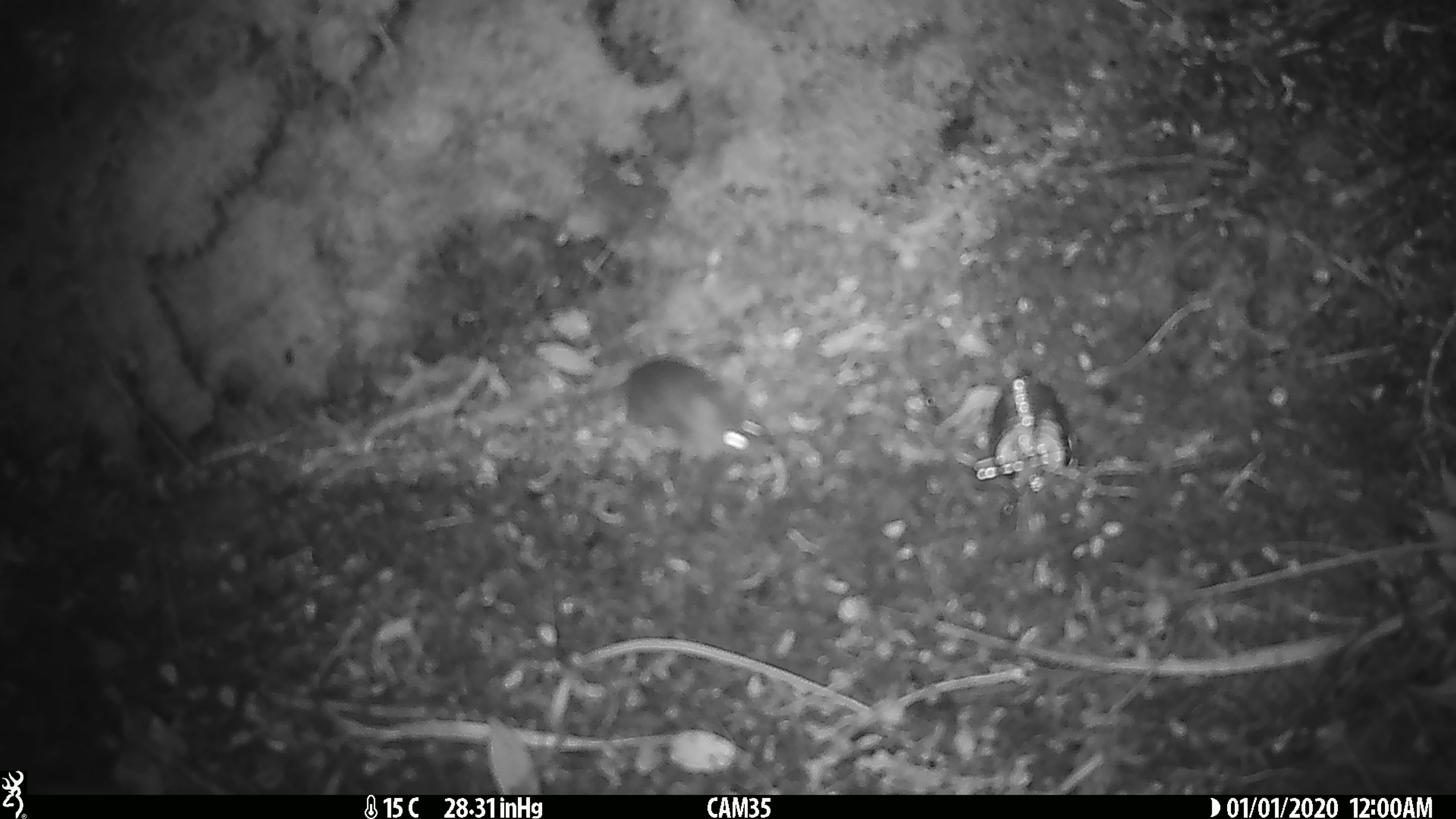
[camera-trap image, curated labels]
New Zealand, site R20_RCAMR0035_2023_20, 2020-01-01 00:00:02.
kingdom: Animalia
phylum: Chordata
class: Mammalia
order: Rodentia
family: Muridae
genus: Mus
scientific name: Mus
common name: mouse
Mouse (Mus).